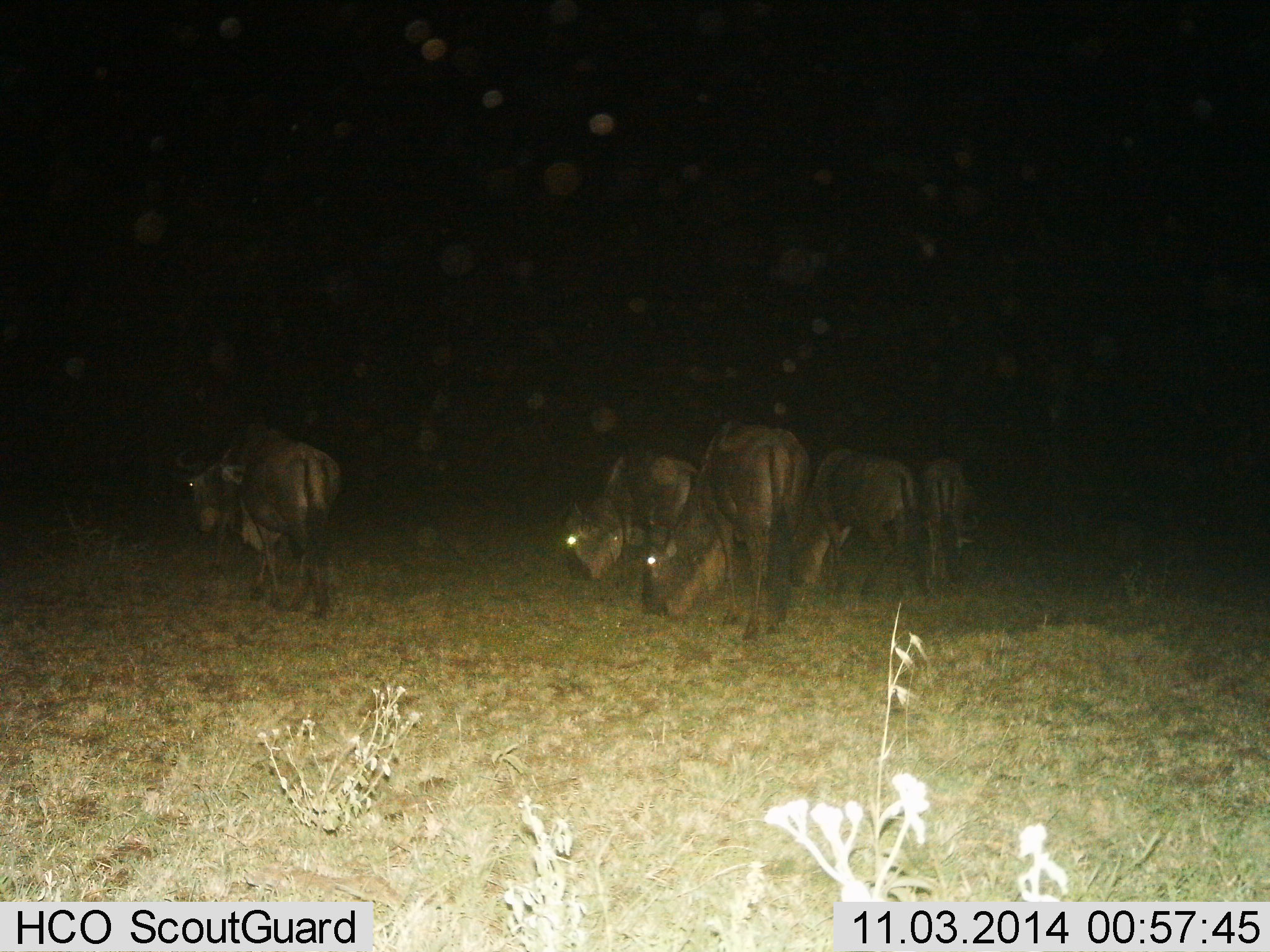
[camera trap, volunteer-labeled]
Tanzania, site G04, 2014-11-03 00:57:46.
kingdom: Animalia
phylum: Chordata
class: Mammalia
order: Artiodactyla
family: Bovidae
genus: Connochaetes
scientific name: Connochaetes taurinus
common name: blue wildebeest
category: wildebeest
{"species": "wildebeest (blue wildebeest) (Connochaetes taurinus)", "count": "5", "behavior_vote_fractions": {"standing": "9%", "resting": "0%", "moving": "9%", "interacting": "0%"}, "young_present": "0%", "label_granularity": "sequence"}